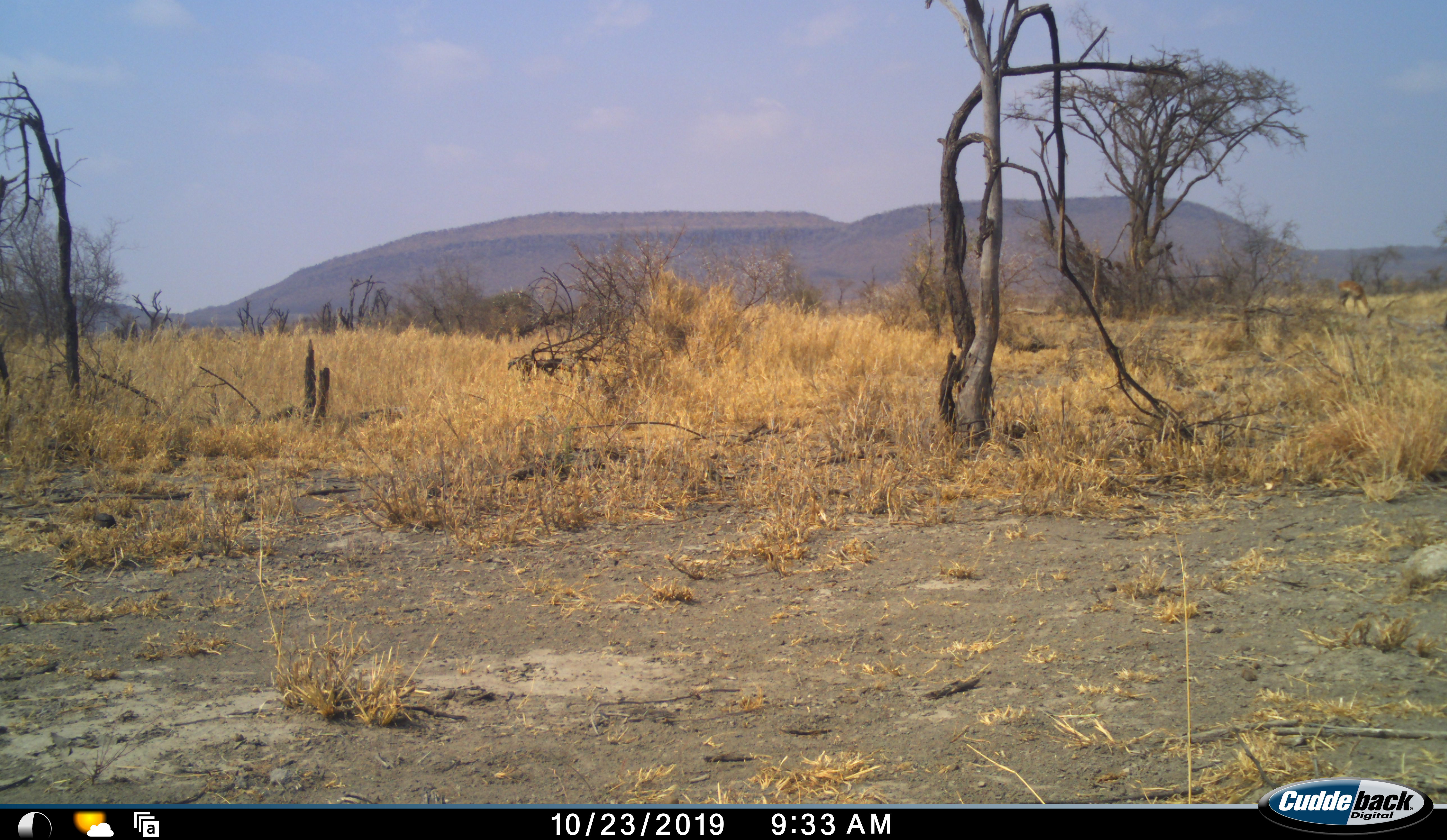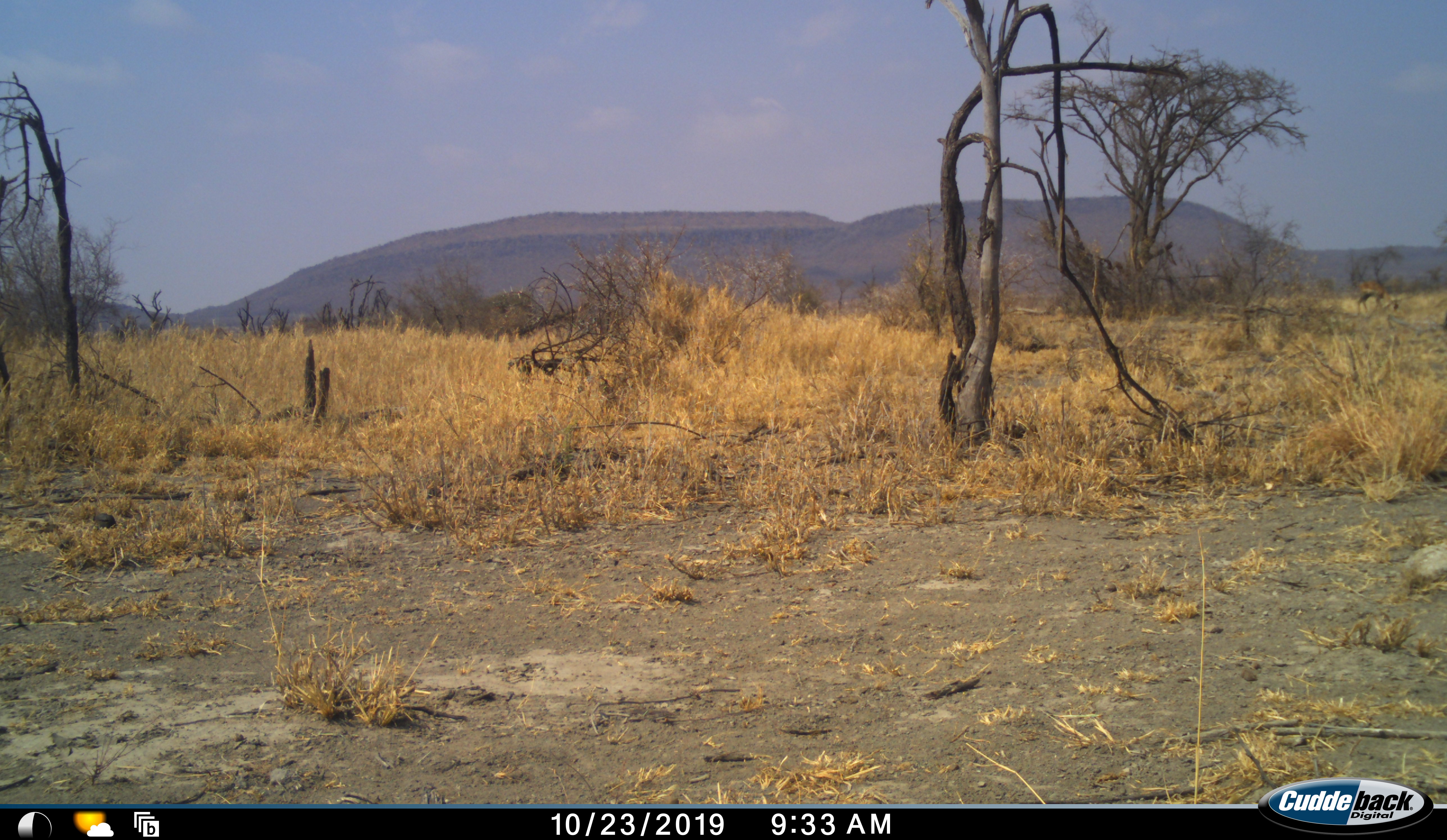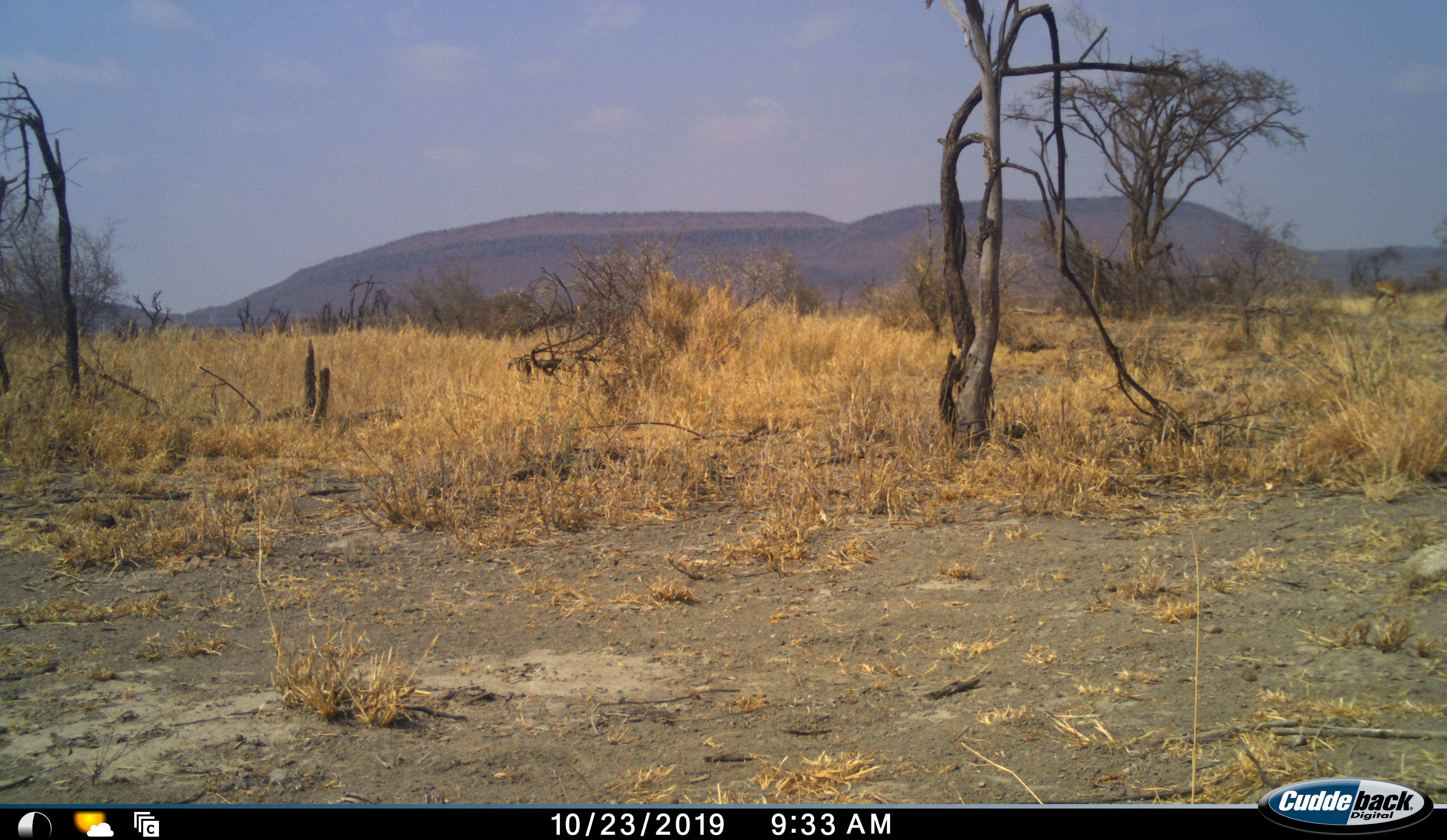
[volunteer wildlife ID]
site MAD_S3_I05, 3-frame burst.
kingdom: Animalia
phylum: Chordata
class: Mammalia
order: Artiodactyla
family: Bovidae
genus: Aepyceros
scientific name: Aepyceros melampus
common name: impala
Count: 1.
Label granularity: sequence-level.